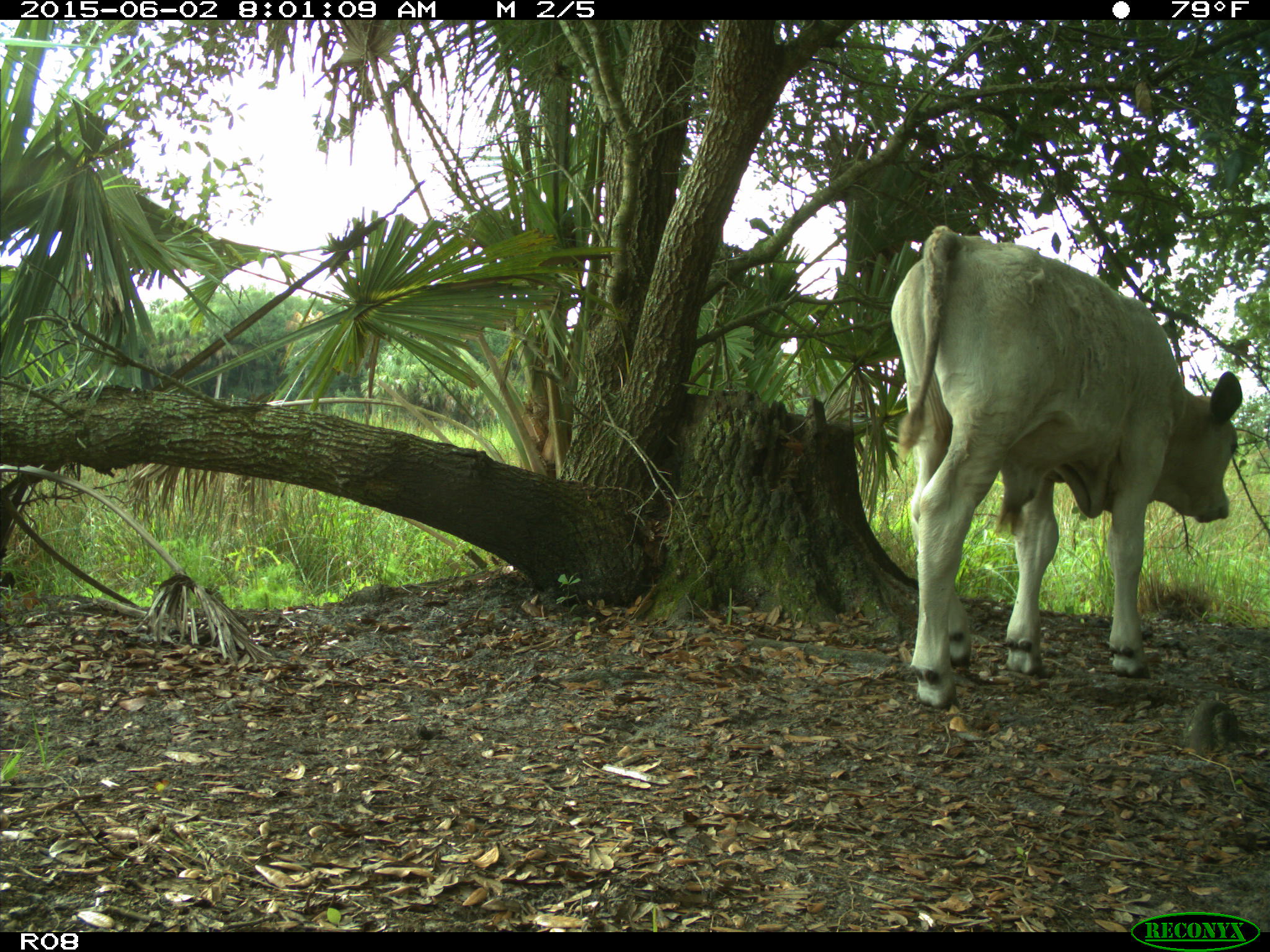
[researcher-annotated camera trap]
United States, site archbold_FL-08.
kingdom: Animalia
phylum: Chordata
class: Mammalia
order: Artiodactyla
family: Bovidae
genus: Bos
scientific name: Bos taurus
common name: domestic cow